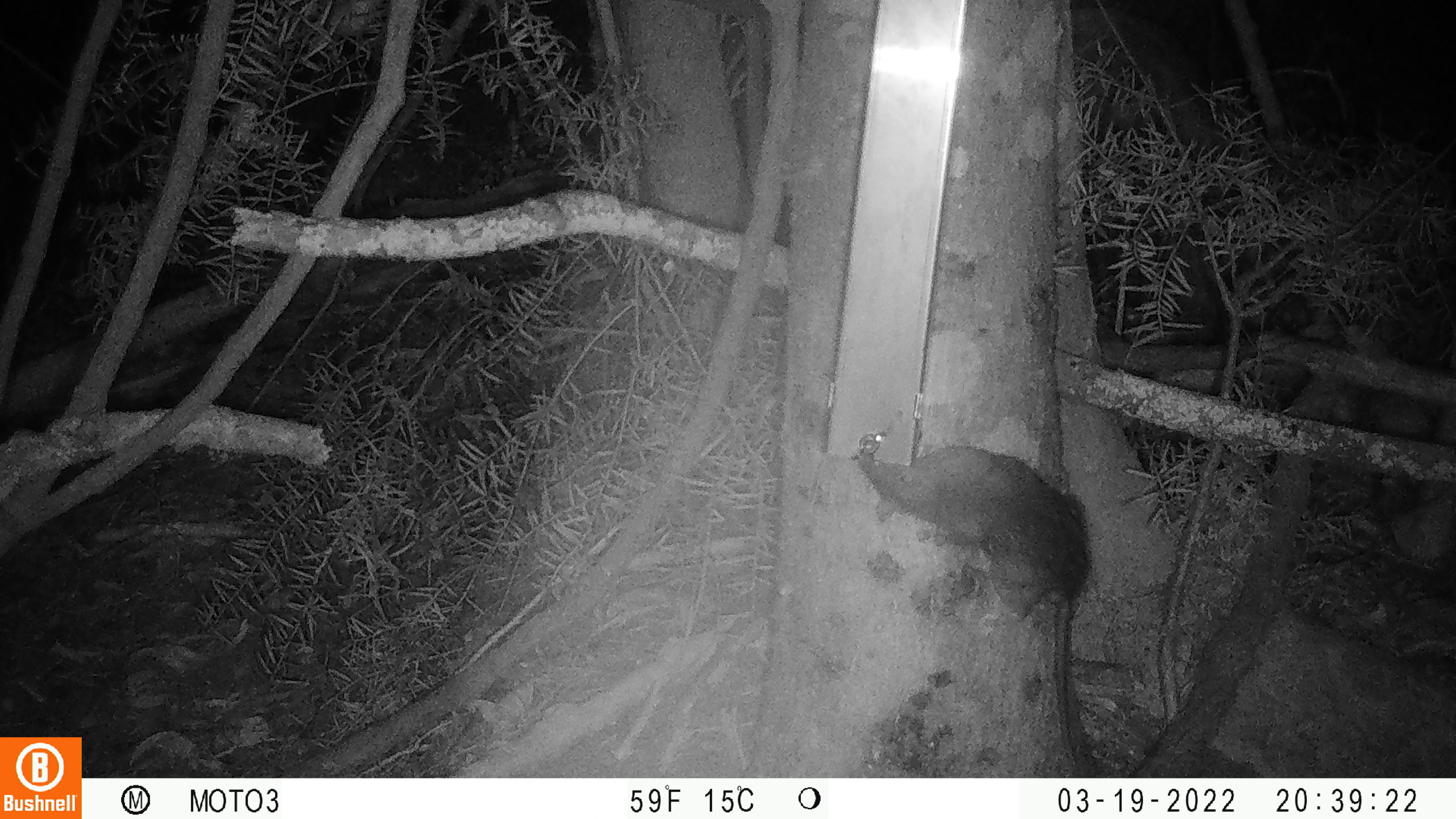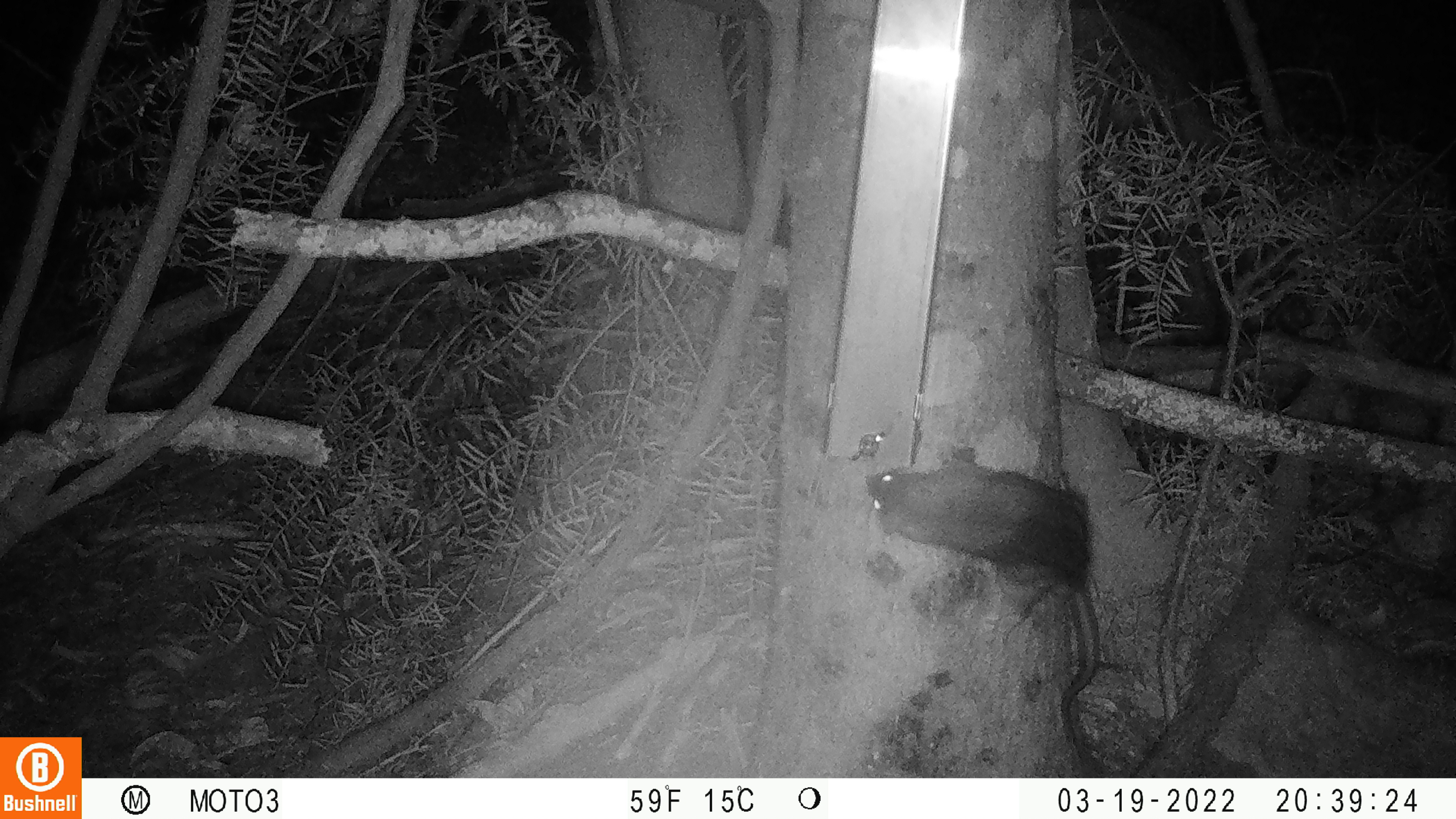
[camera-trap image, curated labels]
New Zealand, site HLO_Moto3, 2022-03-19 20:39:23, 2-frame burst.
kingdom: Animalia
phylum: Chordata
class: Mammalia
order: Rodentia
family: Muridae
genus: Rattus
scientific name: Rattus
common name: rat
Rat (Rattus).